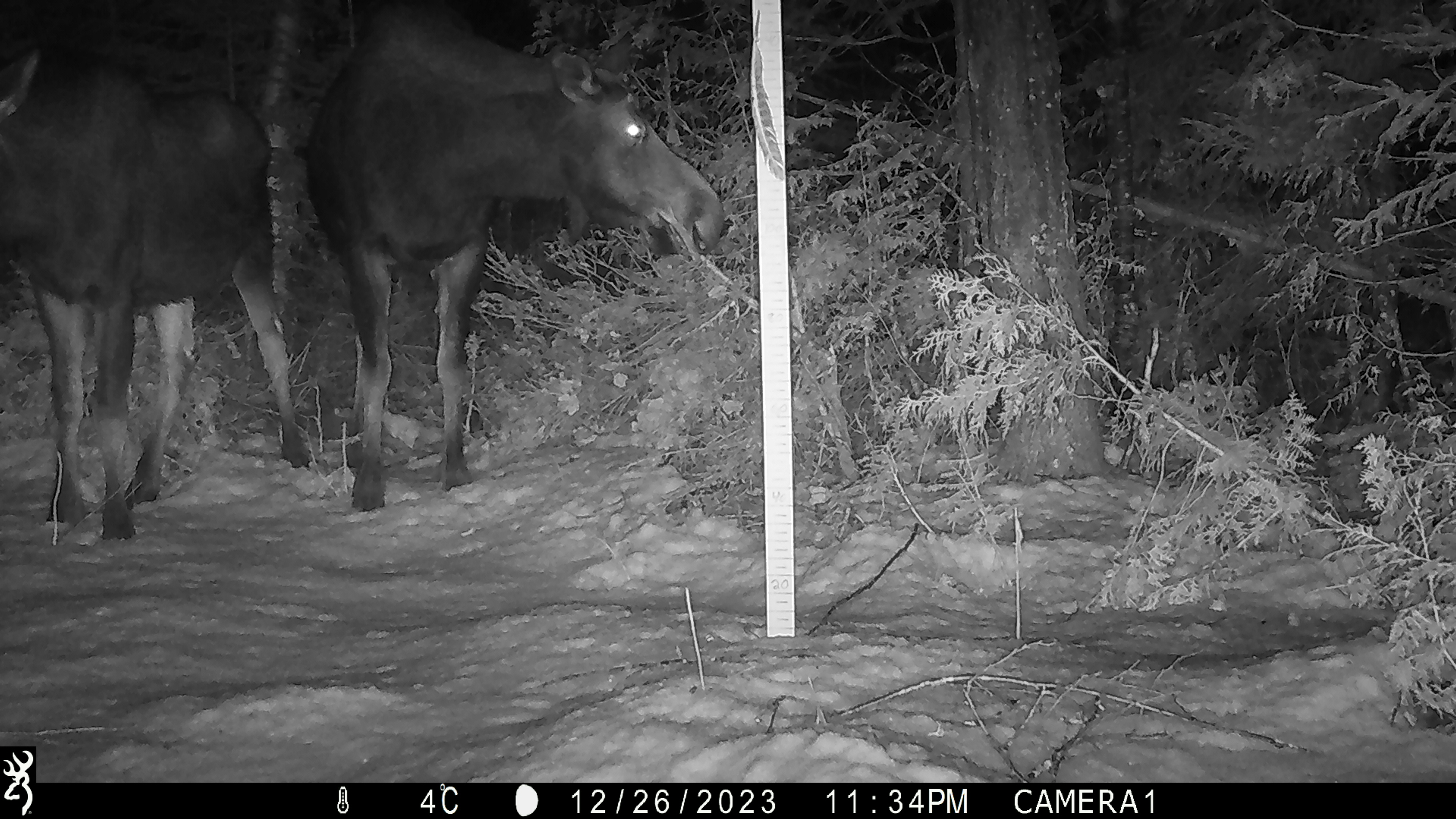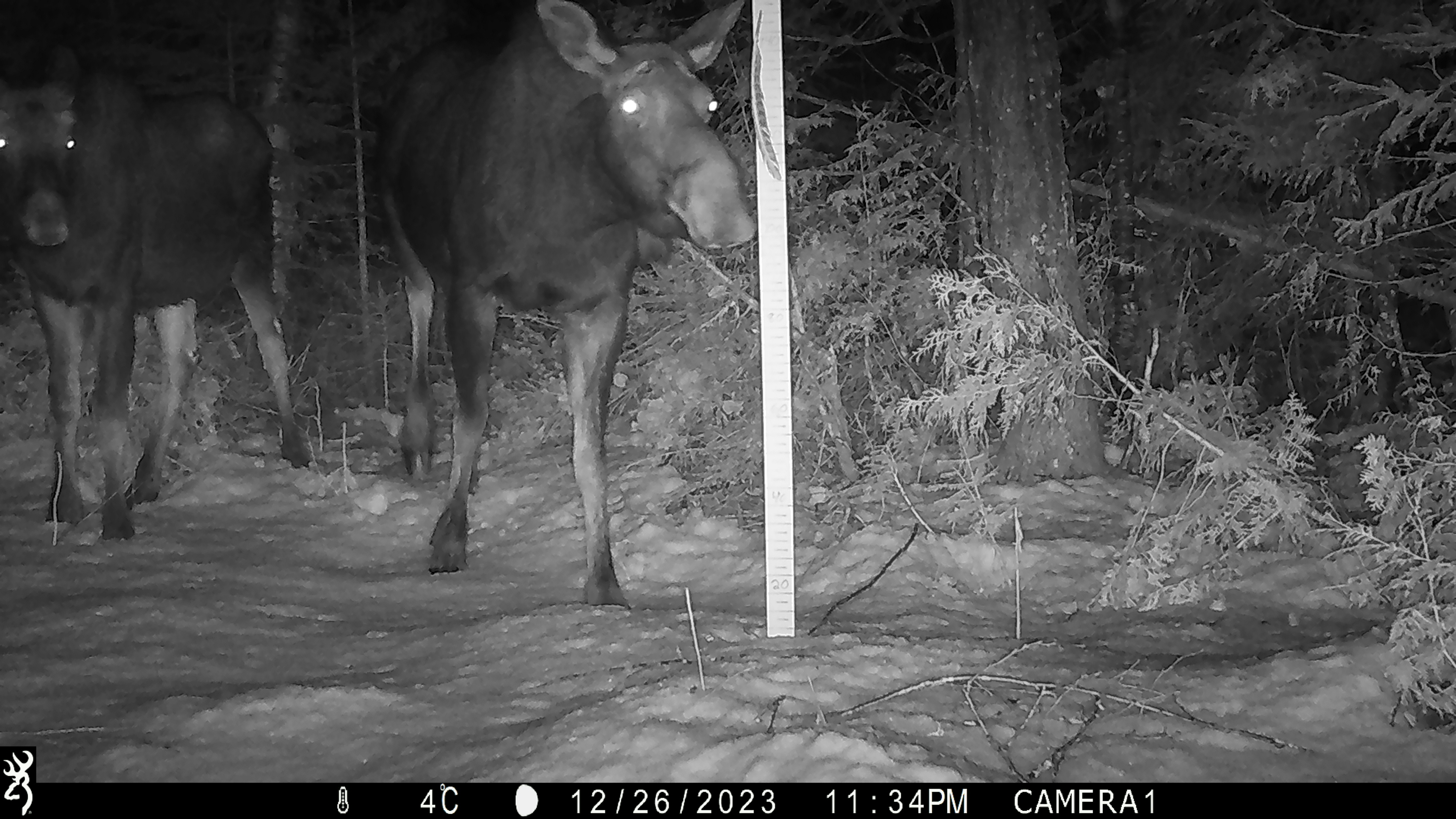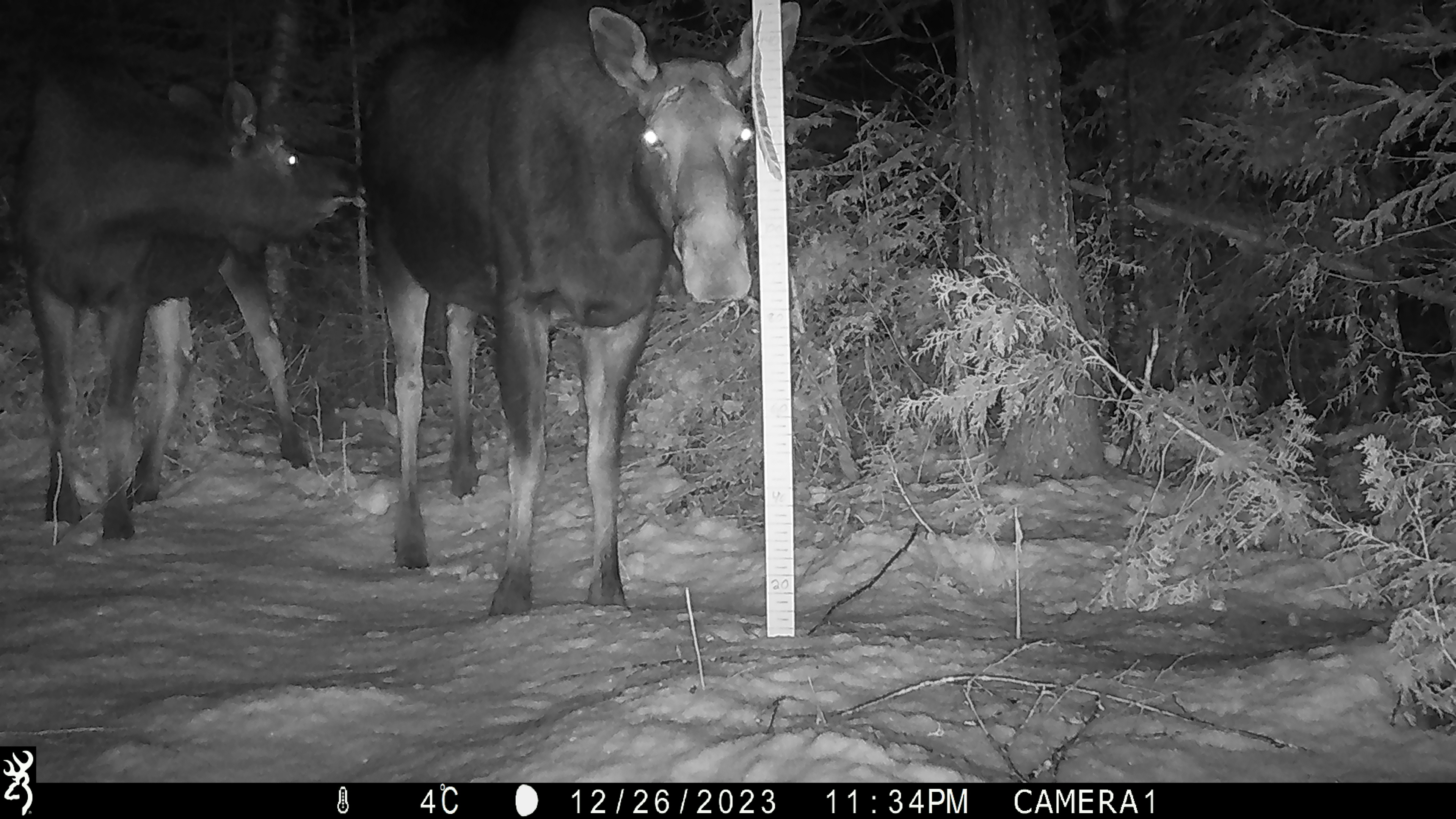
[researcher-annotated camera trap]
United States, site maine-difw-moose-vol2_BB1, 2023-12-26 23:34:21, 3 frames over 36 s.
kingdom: Animalia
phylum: Chordata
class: Mammalia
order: Artiodactyla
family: Cervidae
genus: Alces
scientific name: Alces alces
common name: moose